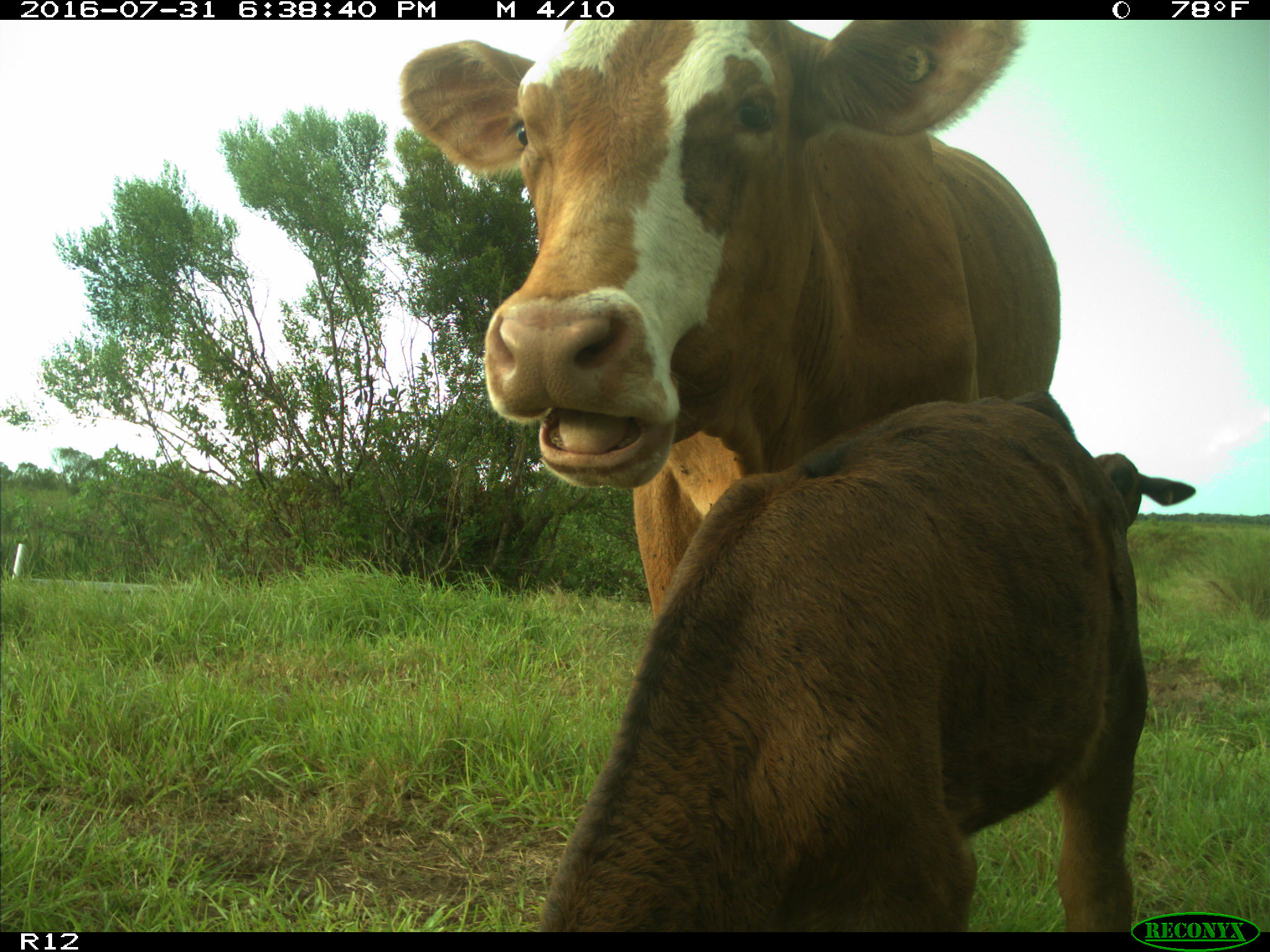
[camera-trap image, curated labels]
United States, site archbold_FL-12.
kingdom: Animalia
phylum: Chordata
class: Mammalia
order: Artiodactyla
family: Bovidae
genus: Bos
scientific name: Bos taurus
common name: domestic cow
Bos taurus (domestic cow).